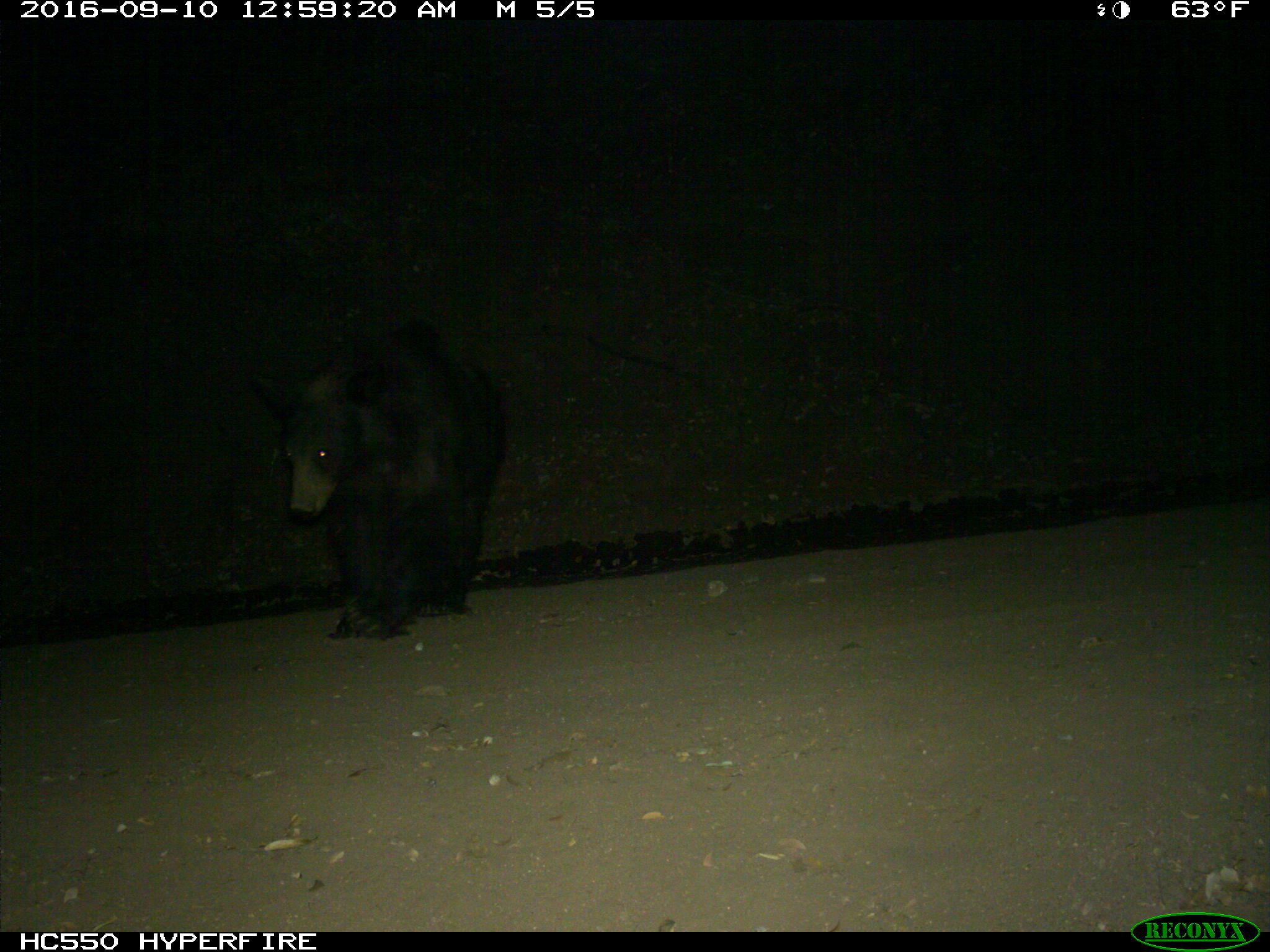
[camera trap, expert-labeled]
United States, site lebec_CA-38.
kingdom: Animalia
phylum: Chordata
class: Mammalia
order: Carnivora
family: Ursidae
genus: Ursus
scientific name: Ursus americanus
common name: american black bear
Ursus americanus (american black bear).